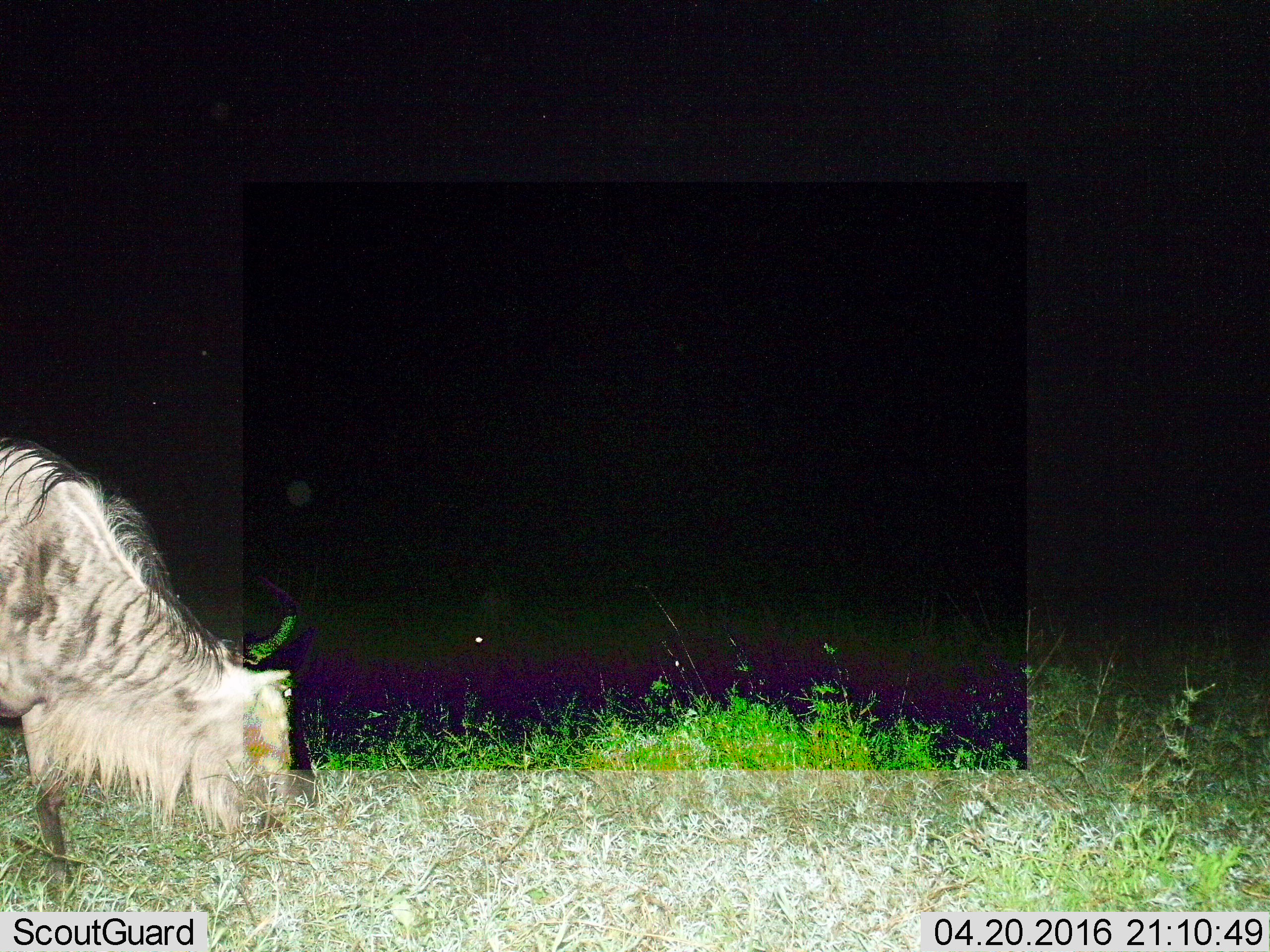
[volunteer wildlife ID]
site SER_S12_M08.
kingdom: Animalia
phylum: Chordata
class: Mammalia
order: Artiodactyla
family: Bovidae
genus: Connochaetes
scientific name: Connochaetes taurinus taurinus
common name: blue wildebeest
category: wildebeestblue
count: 1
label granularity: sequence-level